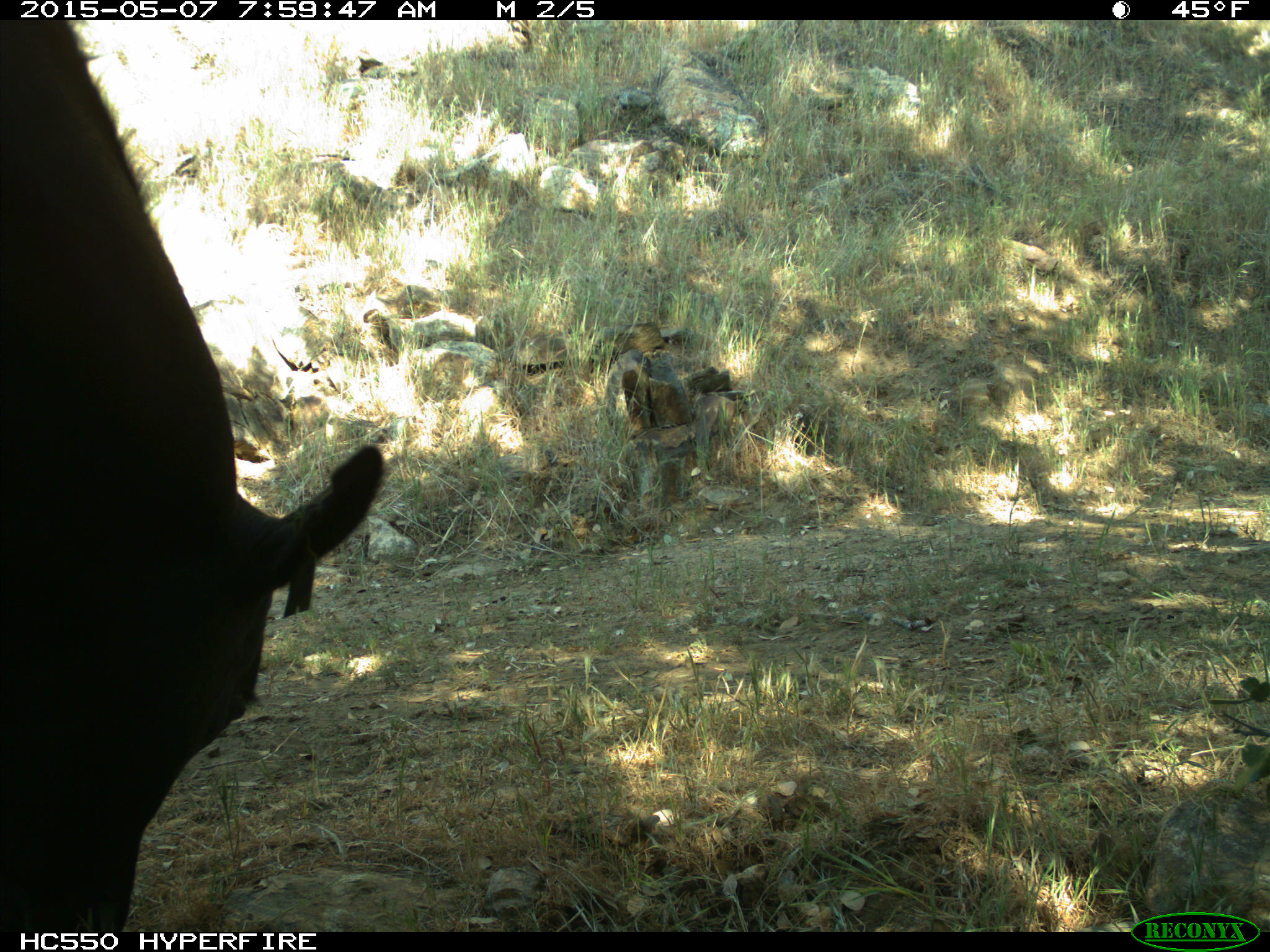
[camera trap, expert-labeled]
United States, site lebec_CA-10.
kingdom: Animalia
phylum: Chordata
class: Mammalia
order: Artiodactyla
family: Bovidae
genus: Bos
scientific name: Bos taurus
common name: domestic cow